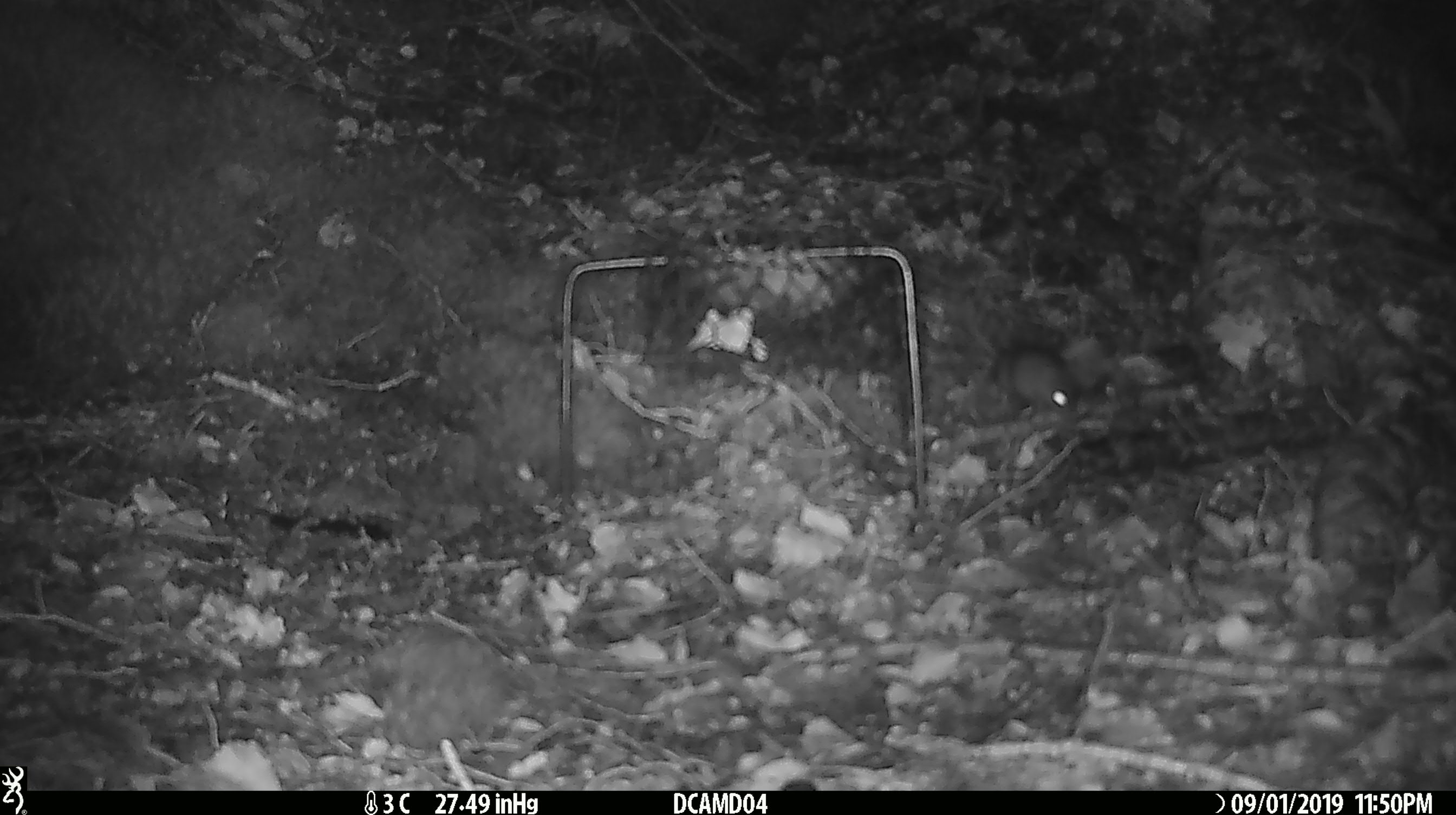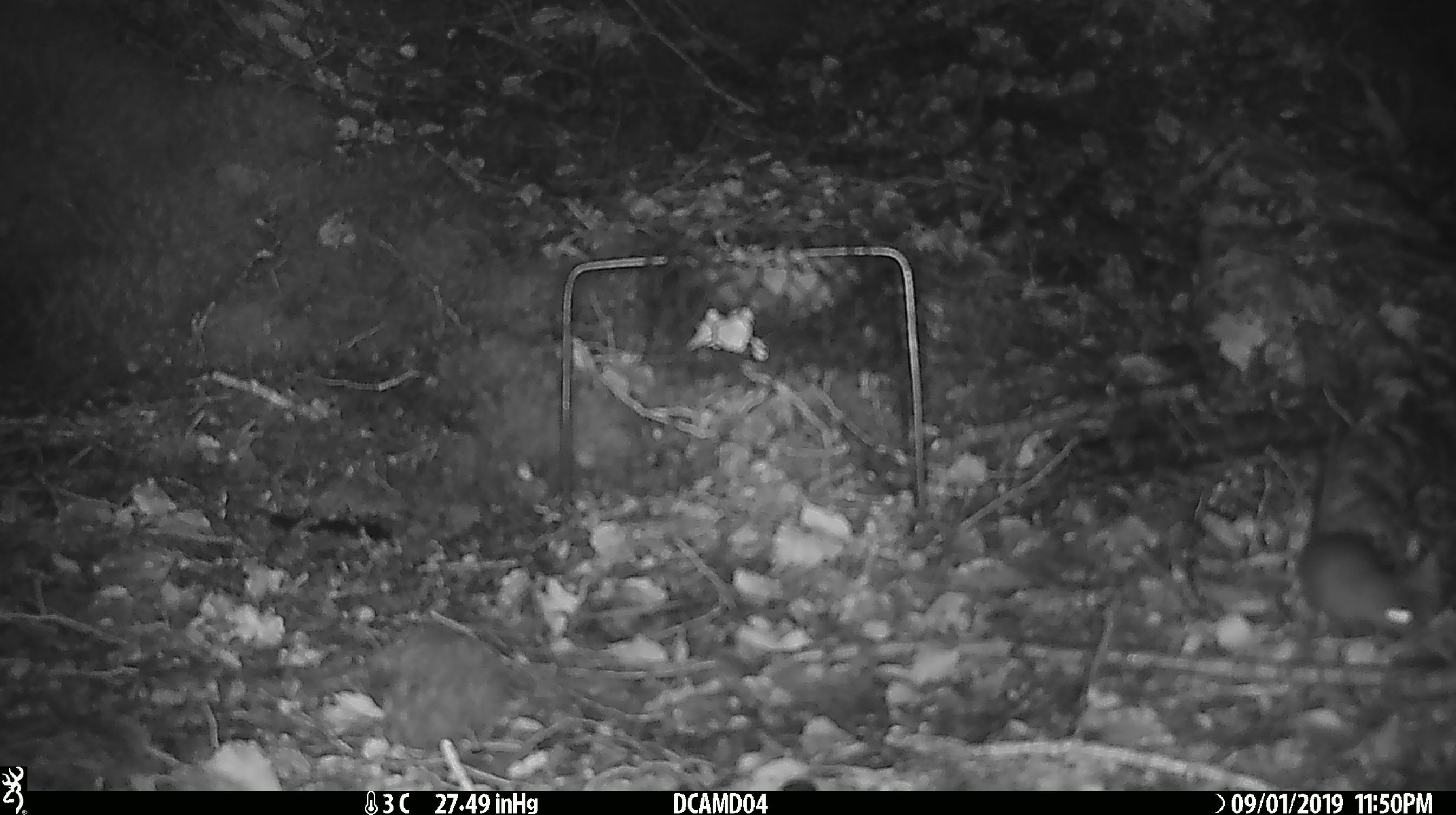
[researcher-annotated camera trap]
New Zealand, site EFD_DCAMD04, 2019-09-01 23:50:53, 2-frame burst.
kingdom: Animalia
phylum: Chordata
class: Mammalia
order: Rodentia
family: Muridae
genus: Mus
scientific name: Mus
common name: mouse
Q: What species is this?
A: Mouse (Mus).